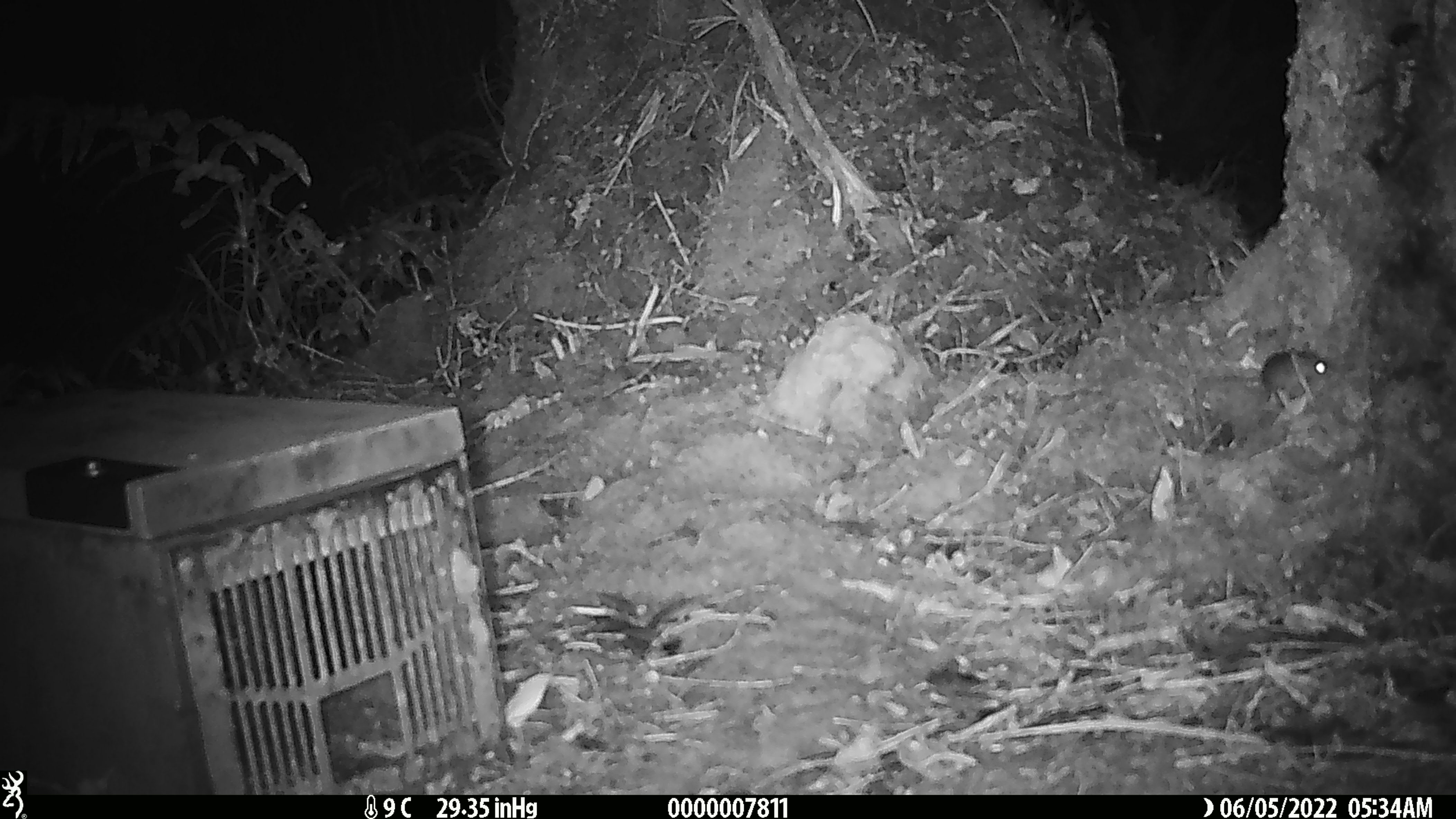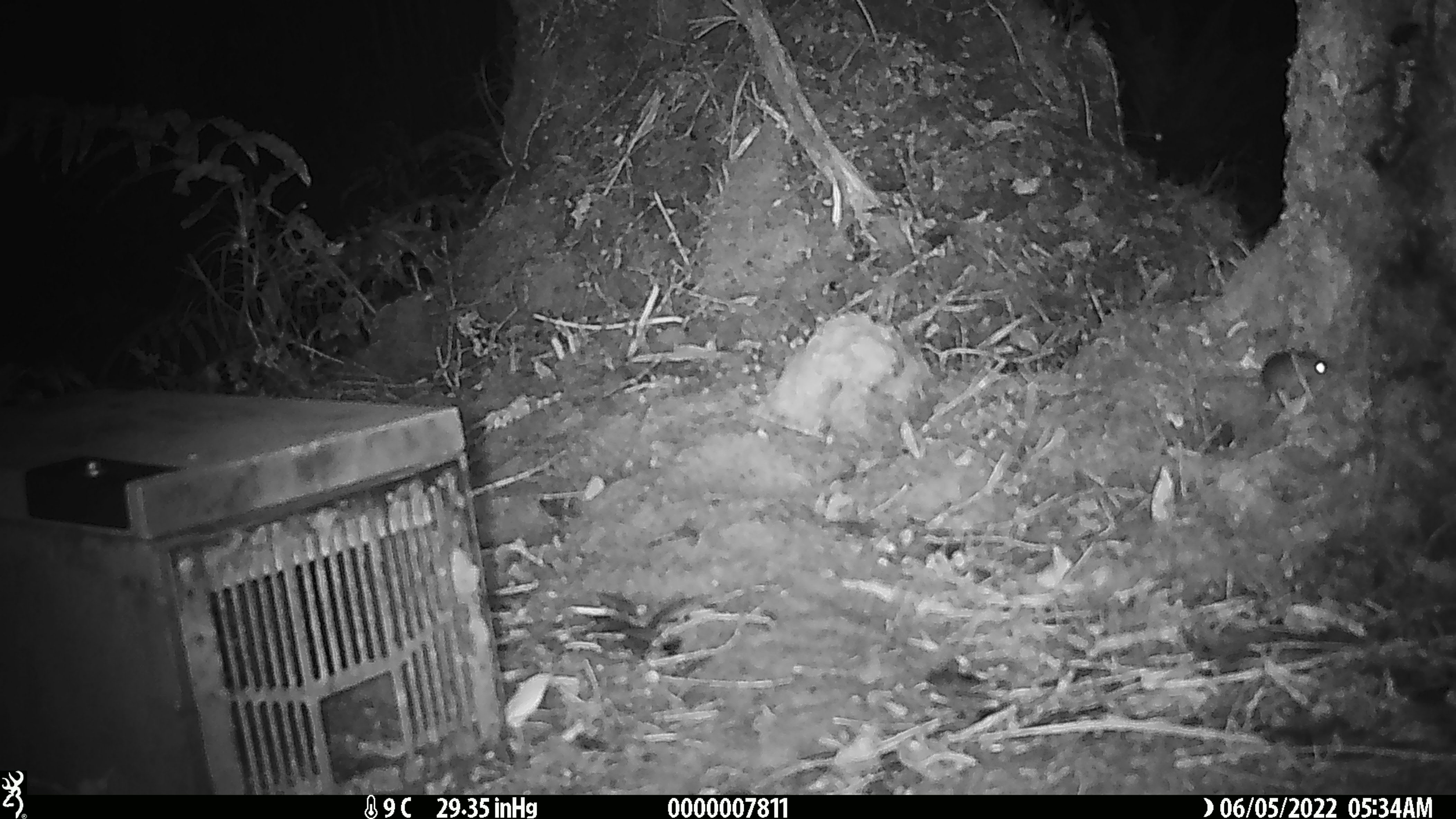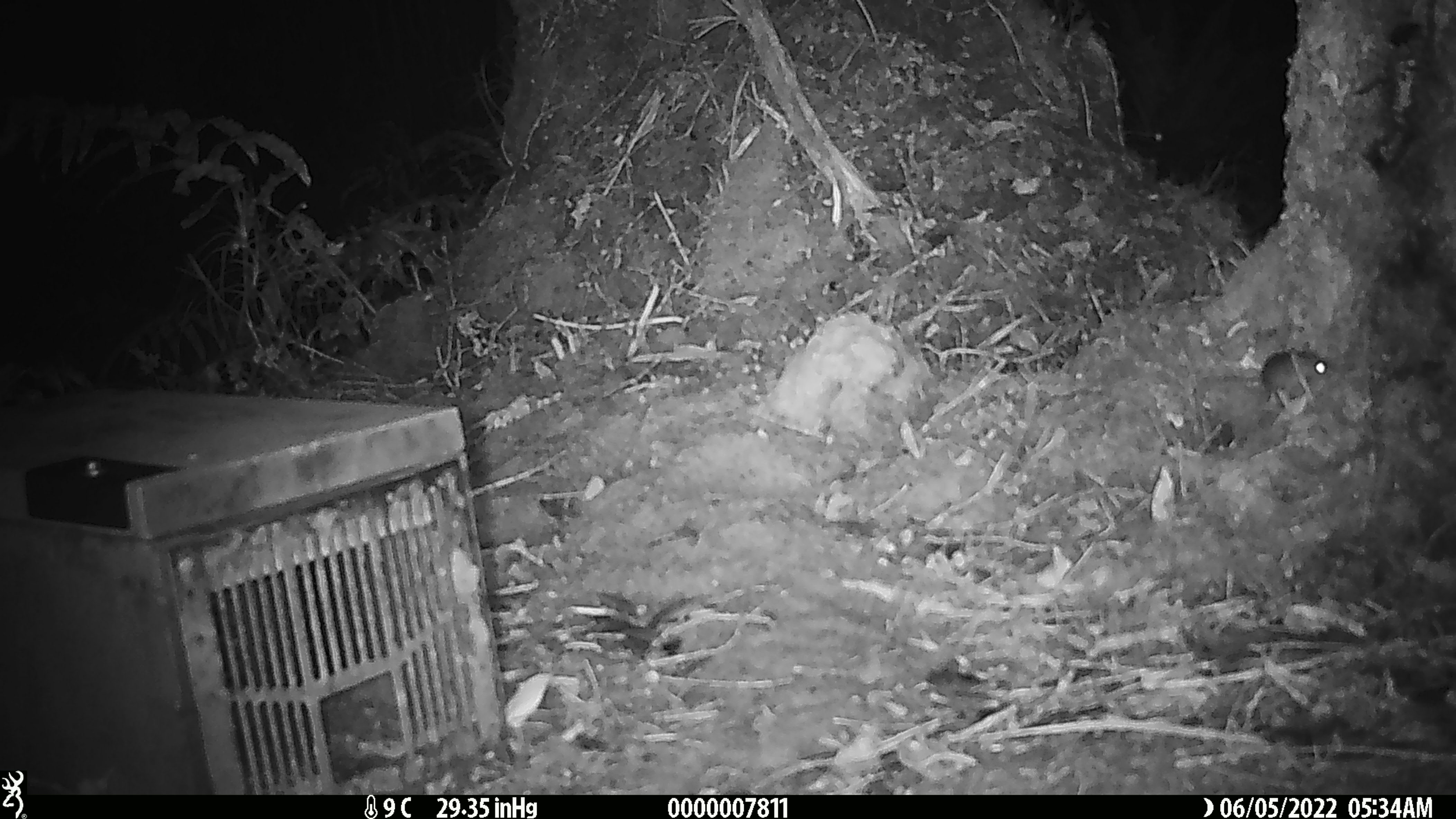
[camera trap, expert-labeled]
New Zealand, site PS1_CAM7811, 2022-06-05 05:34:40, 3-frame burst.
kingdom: Animalia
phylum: Chordata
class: Mammalia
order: Rodentia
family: Muridae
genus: Mus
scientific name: Mus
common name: mouse